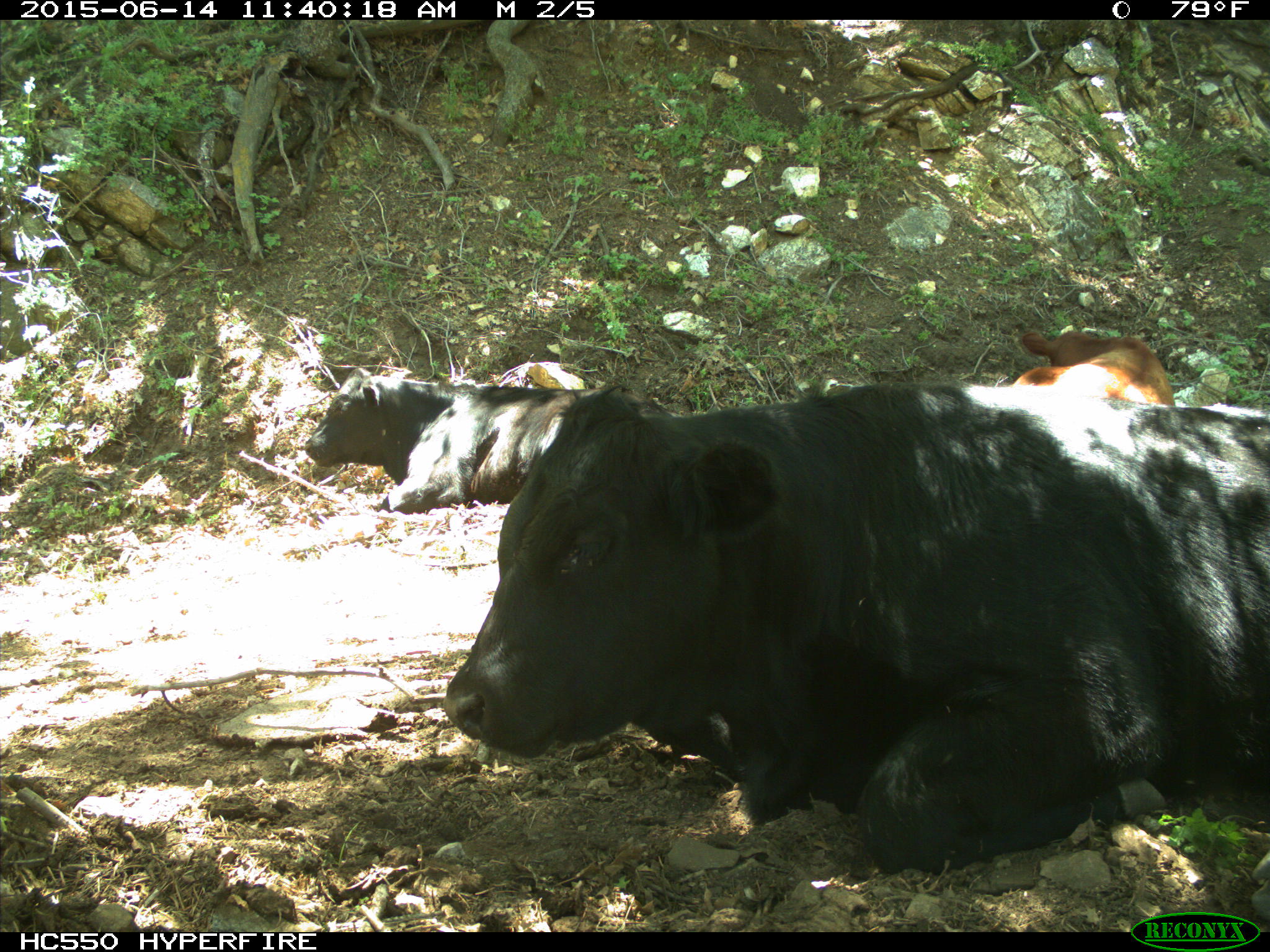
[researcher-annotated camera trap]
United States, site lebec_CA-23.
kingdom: Animalia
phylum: Chordata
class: Mammalia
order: Artiodactyla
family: Bovidae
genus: Bos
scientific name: Bos taurus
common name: domestic cow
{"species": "Bos taurus (domestic cow)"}